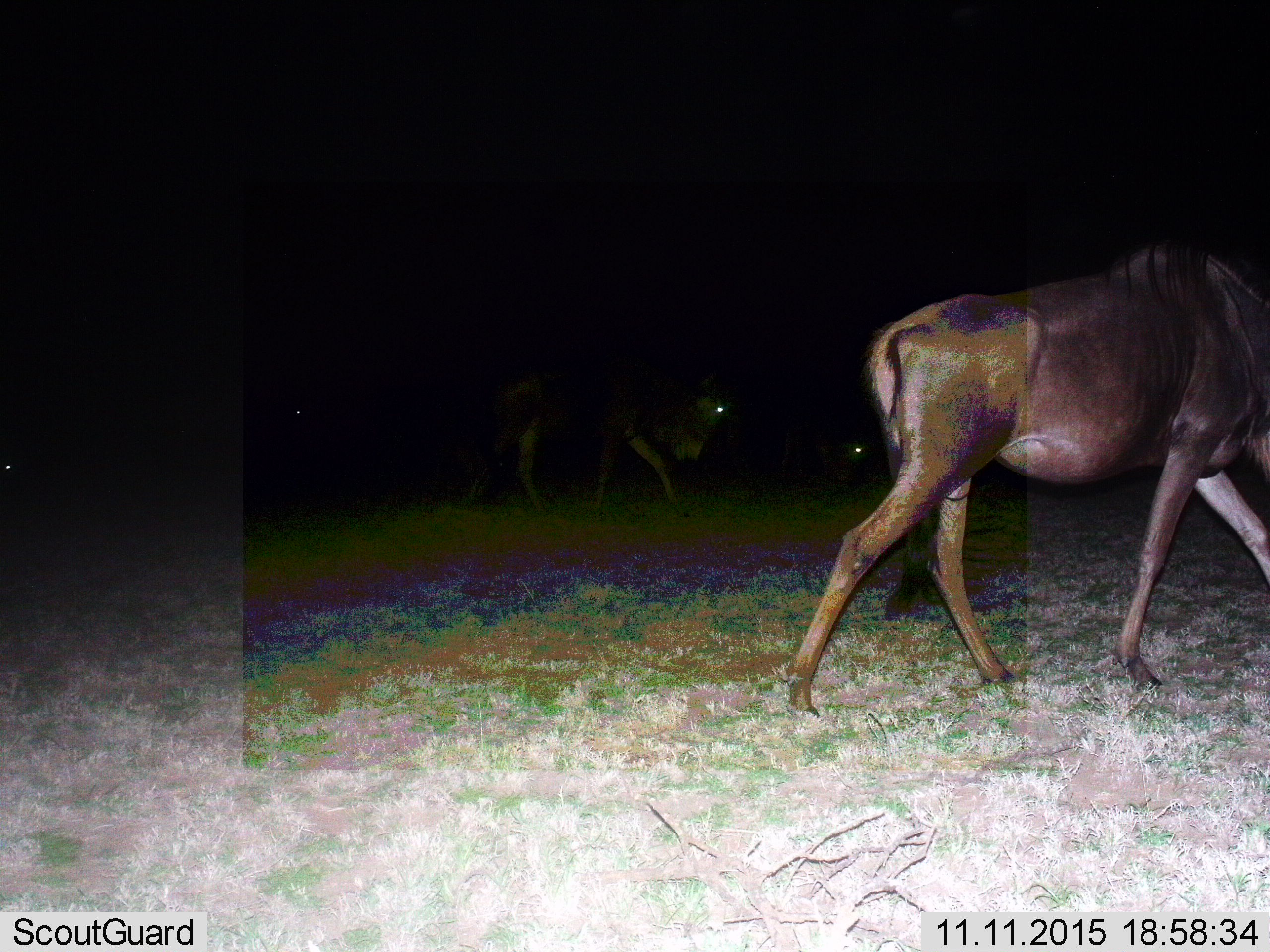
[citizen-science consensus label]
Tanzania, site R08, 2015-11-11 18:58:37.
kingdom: Animalia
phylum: Chordata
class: Mammalia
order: Artiodactyla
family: Bovidae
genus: Connochaetes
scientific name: Connochaetes taurinus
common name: blue wildebeest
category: wildebeest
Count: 3.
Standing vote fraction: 60%.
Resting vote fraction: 0%.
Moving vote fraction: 60%.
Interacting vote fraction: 0%.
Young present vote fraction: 0%.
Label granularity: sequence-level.